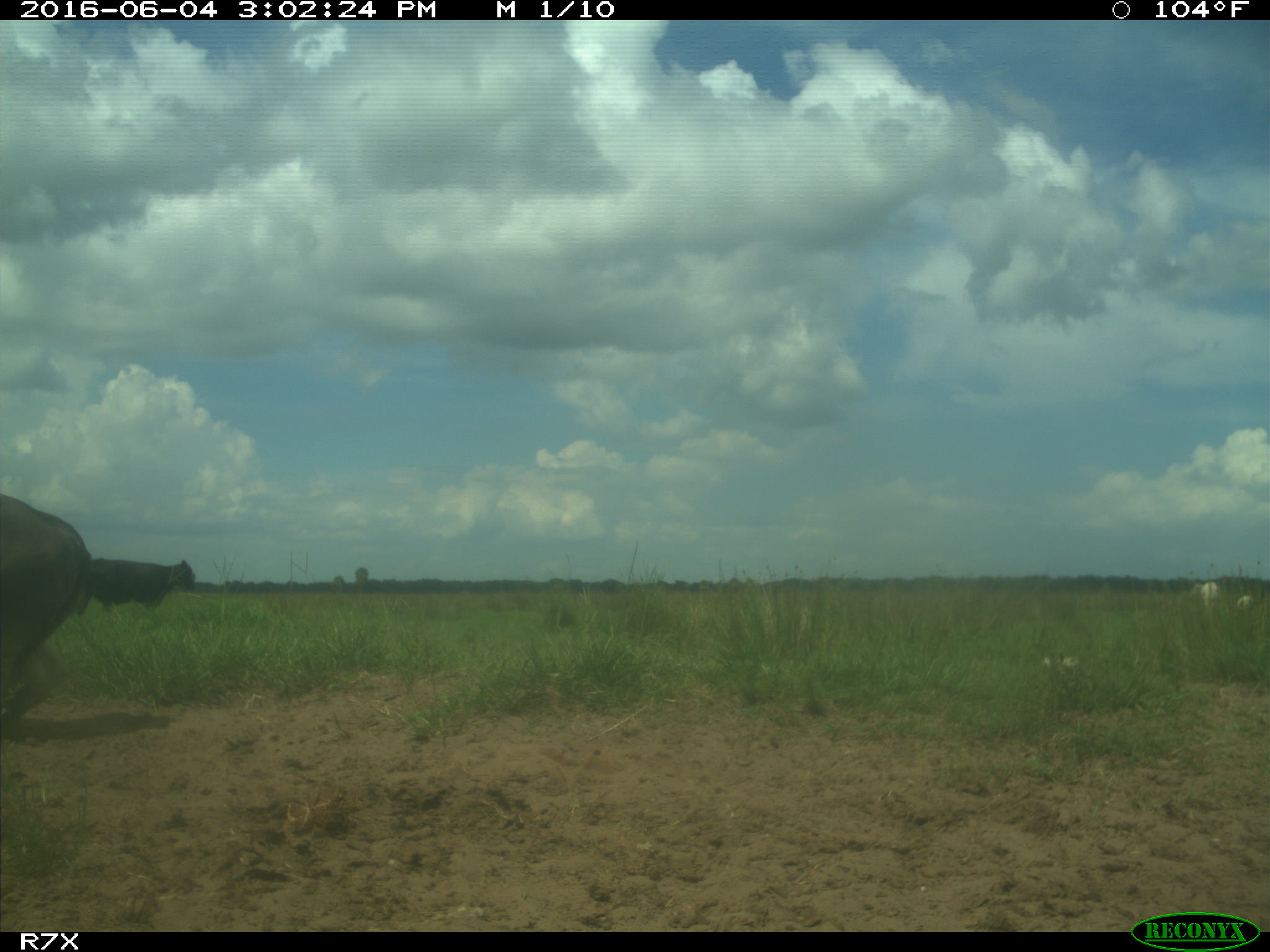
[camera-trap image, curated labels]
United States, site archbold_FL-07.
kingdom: Animalia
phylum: Chordata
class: Mammalia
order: Artiodactyla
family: Bovidae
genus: Bos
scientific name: Bos taurus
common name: domestic cow